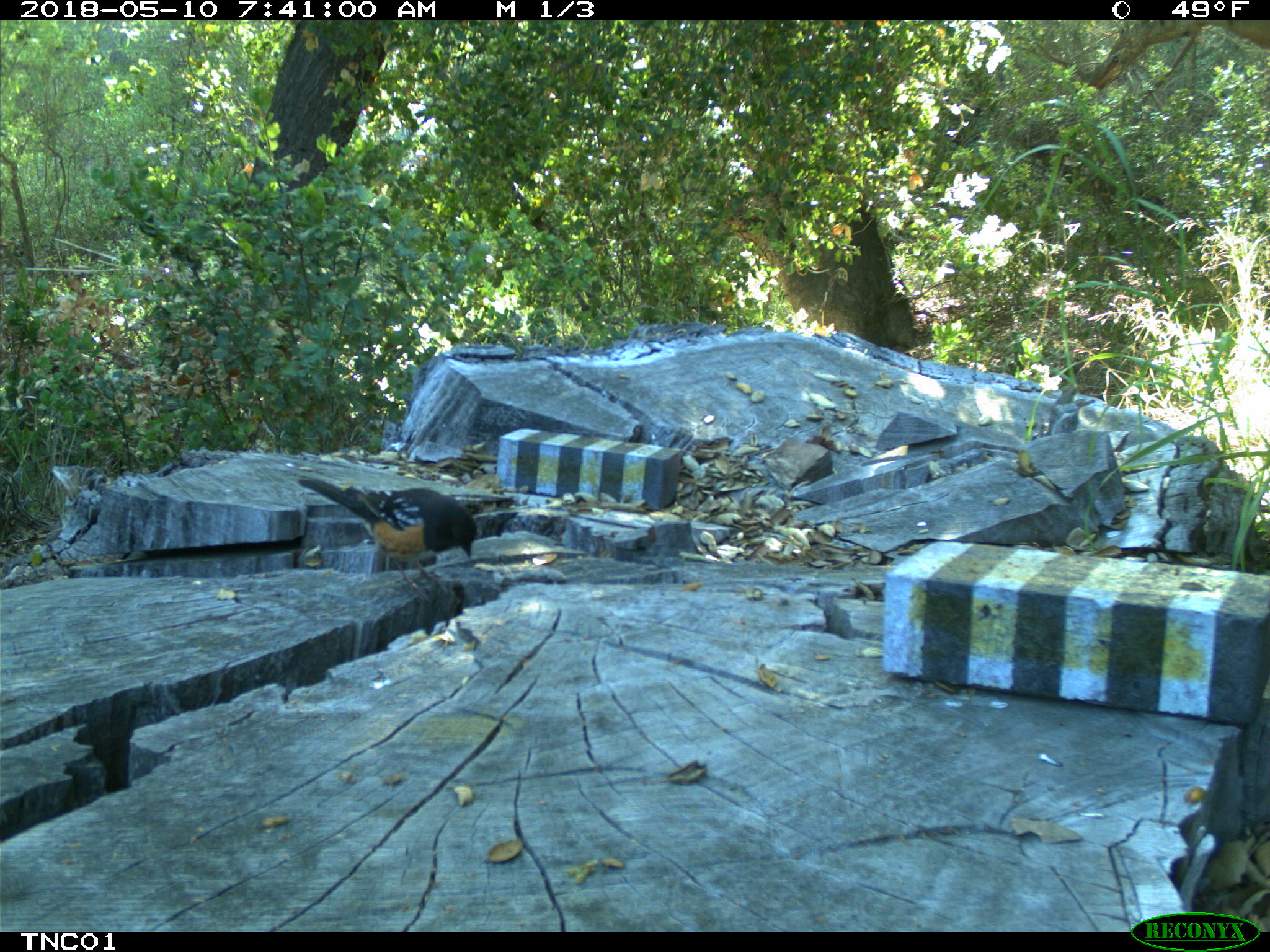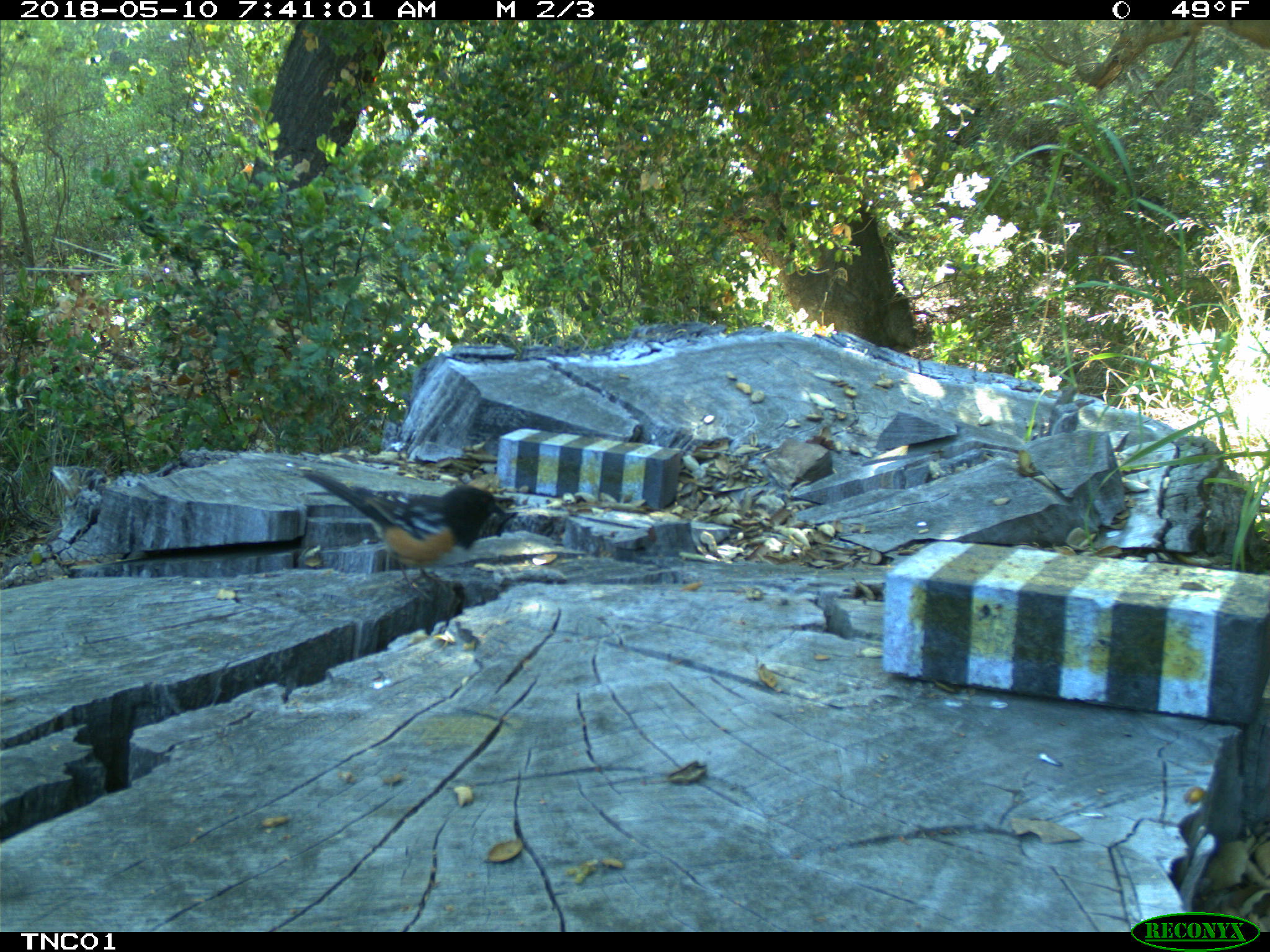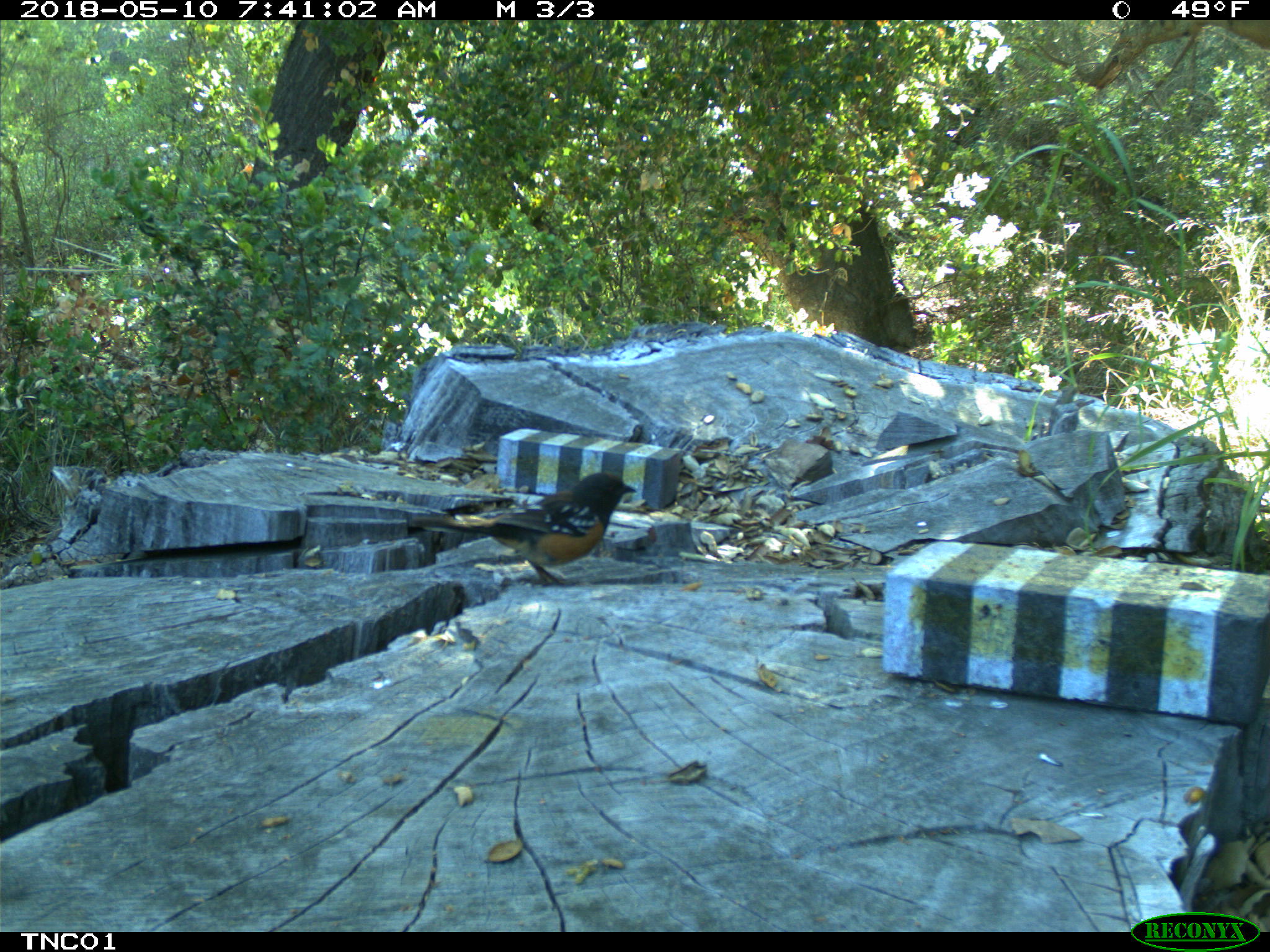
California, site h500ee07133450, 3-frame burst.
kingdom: Animalia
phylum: Chordata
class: Aves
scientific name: Aves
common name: bird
Bird (Aves).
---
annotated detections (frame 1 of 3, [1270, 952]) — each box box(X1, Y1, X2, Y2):
bird: box(297, 476, 477, 605)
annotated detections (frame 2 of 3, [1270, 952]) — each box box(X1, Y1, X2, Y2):
bird: box(301, 469, 507, 591)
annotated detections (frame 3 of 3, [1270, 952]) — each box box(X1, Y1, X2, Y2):
bird: box(401, 472, 637, 587)